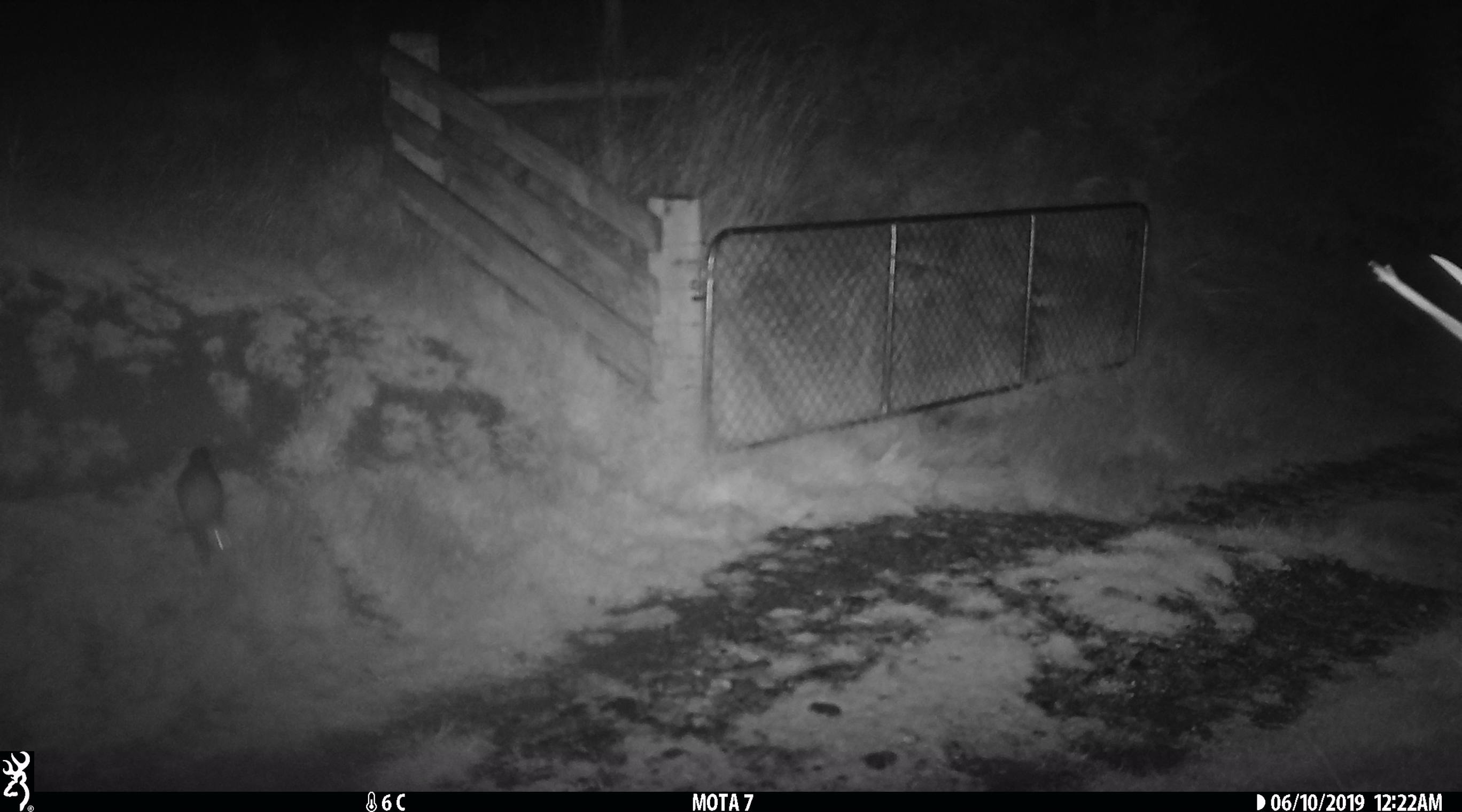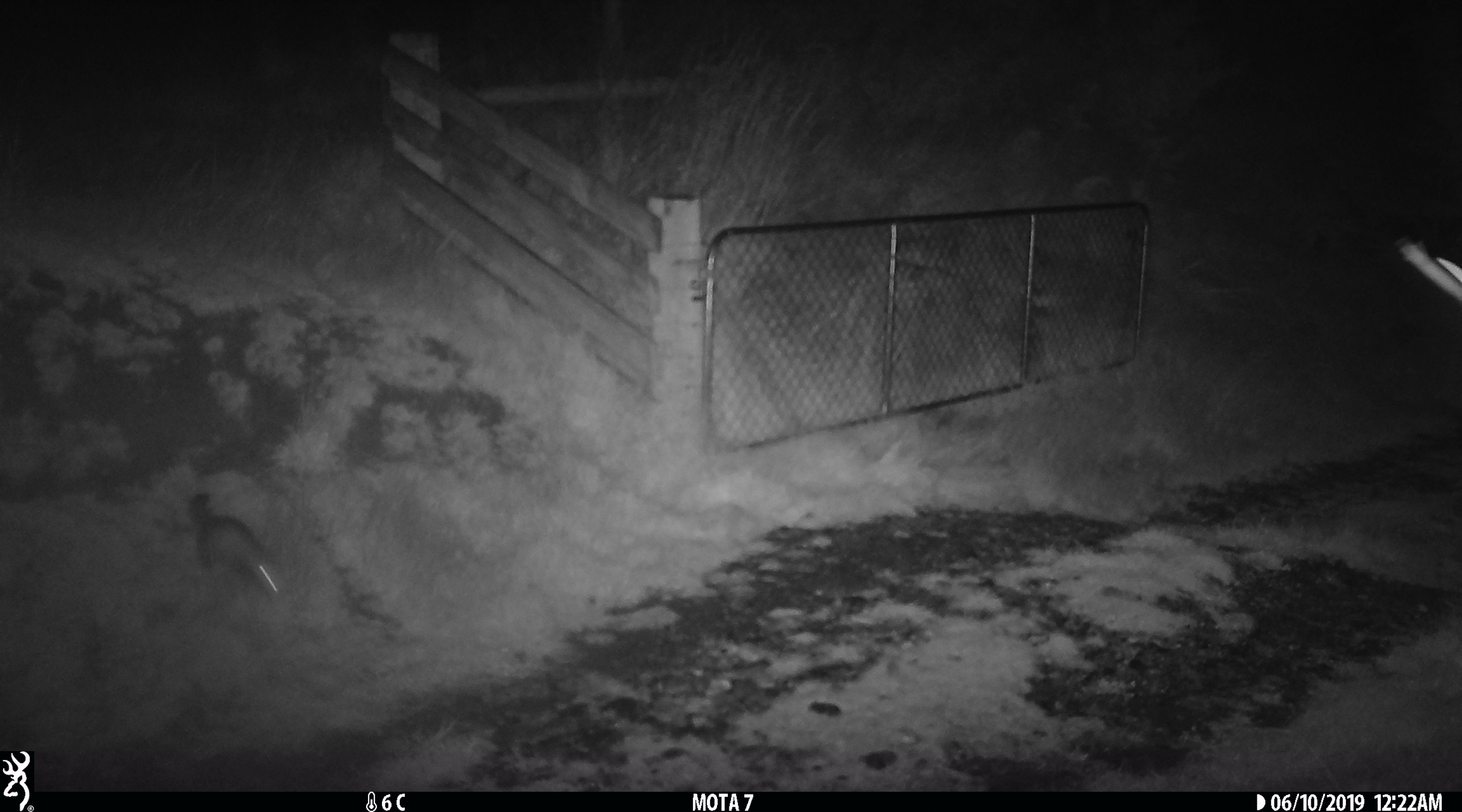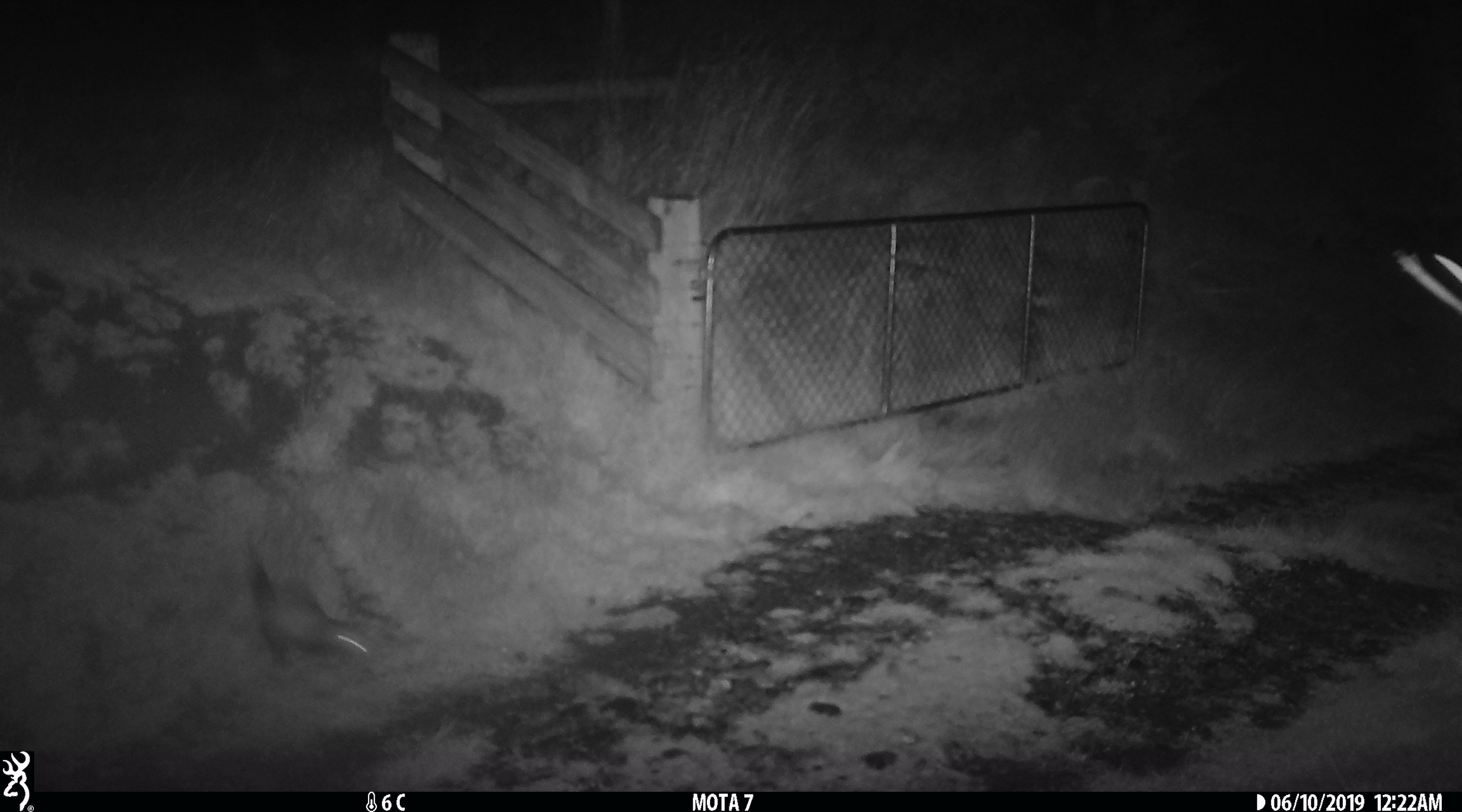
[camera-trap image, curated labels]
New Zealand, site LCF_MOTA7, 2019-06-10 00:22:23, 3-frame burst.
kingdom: Animalia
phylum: Chordata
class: Mammalia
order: Carnivora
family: Mustelidae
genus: Mustela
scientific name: Mustela furo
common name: ferret